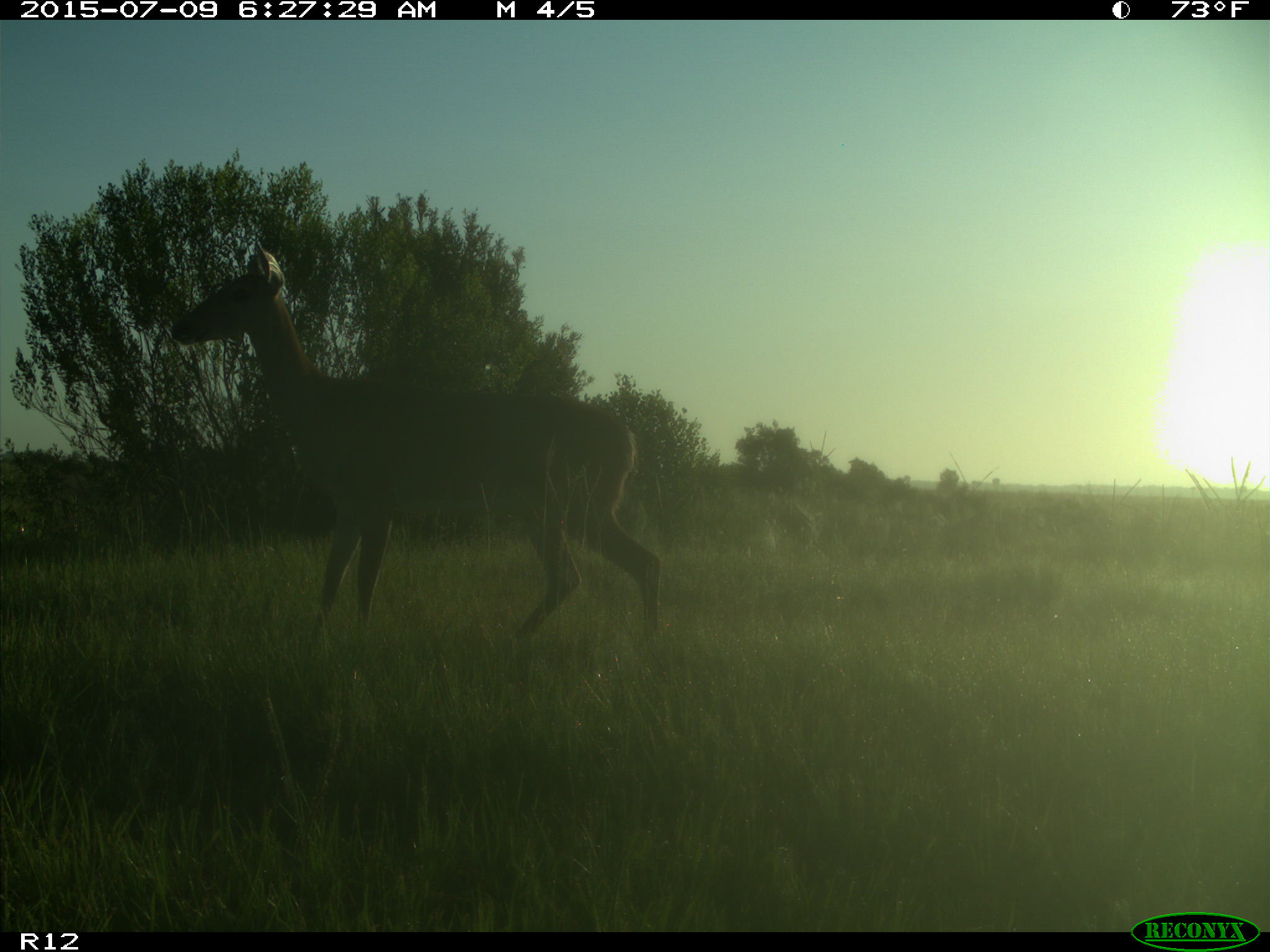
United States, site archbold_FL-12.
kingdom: Animalia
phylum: Chordata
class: Mammalia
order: Artiodactyla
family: Cervidae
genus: Odocoileus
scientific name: Odocoileus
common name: deer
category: unidentified deer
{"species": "unidentified deer (deer) (Odocoileus)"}